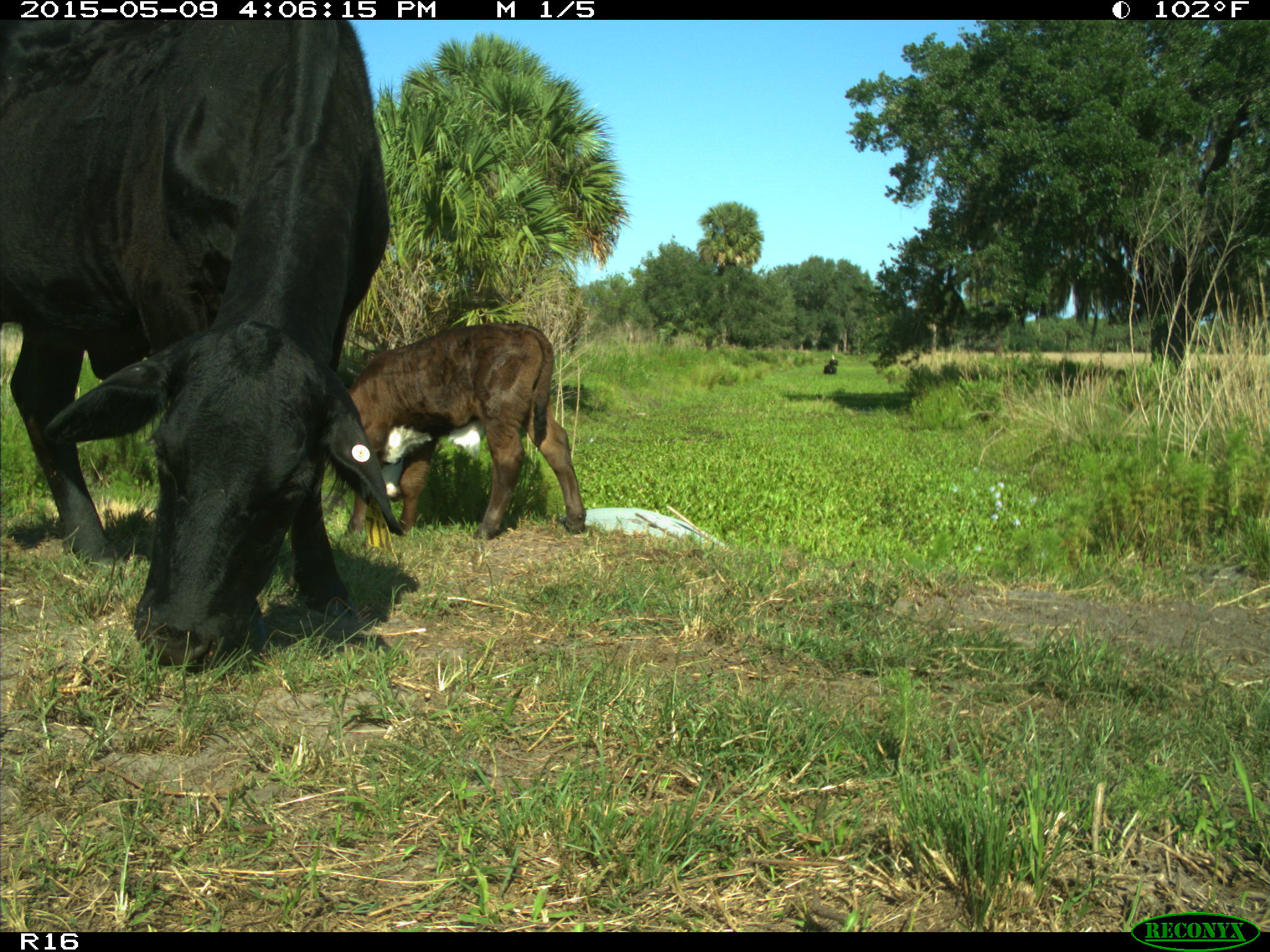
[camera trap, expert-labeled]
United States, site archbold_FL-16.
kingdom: Animalia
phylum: Chordata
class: Mammalia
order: Artiodactyla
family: Bovidae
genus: Bos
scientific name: Bos taurus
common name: domestic cow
Bos taurus (domestic cow).